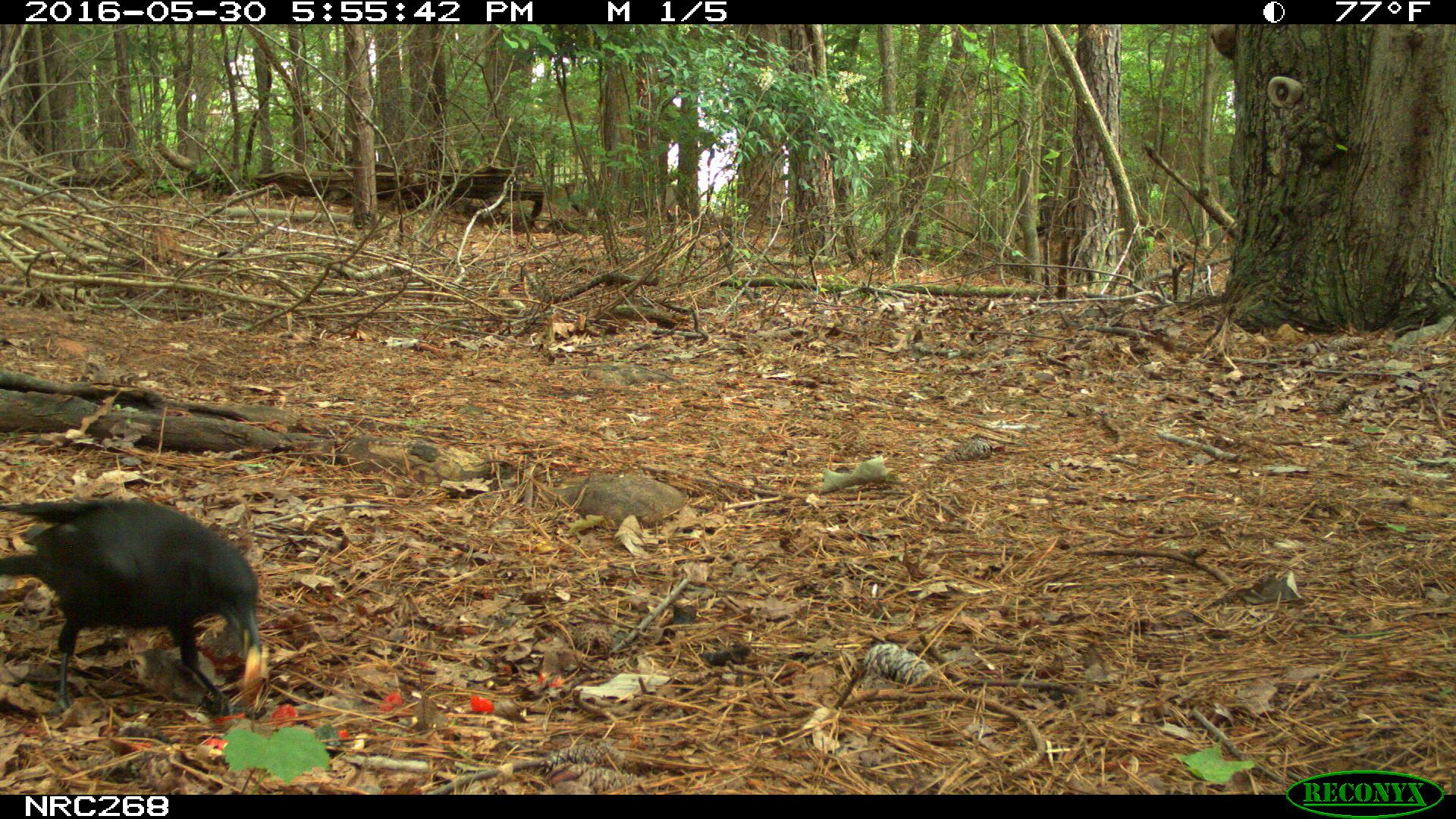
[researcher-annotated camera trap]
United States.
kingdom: Animalia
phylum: Chordata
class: Aves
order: Passeriformes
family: Corvidae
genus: Corvus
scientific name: Corvus brachyrhynchos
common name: american crow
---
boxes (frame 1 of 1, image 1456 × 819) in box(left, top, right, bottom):
American Crow: box(15, 497, 270, 712)